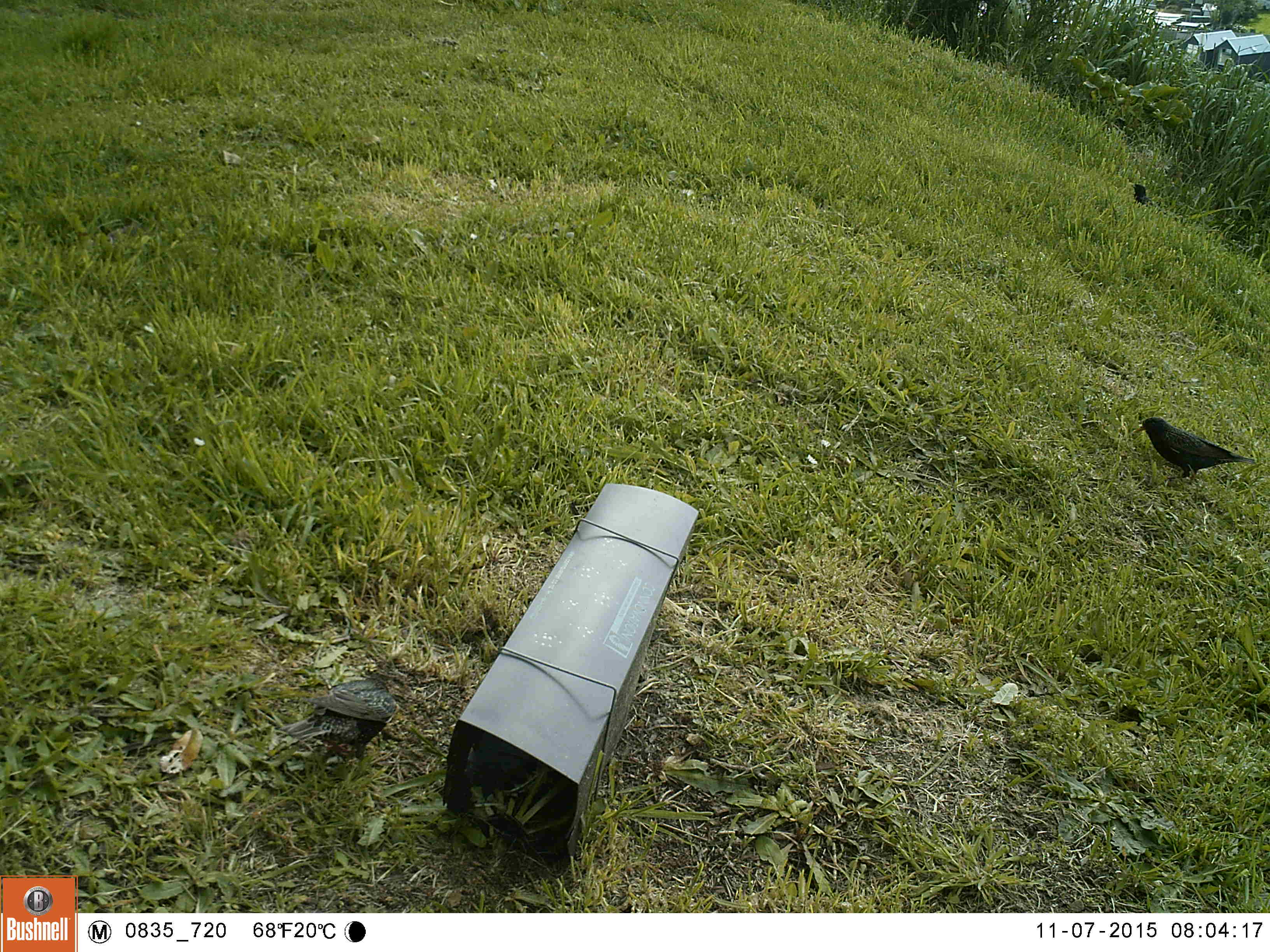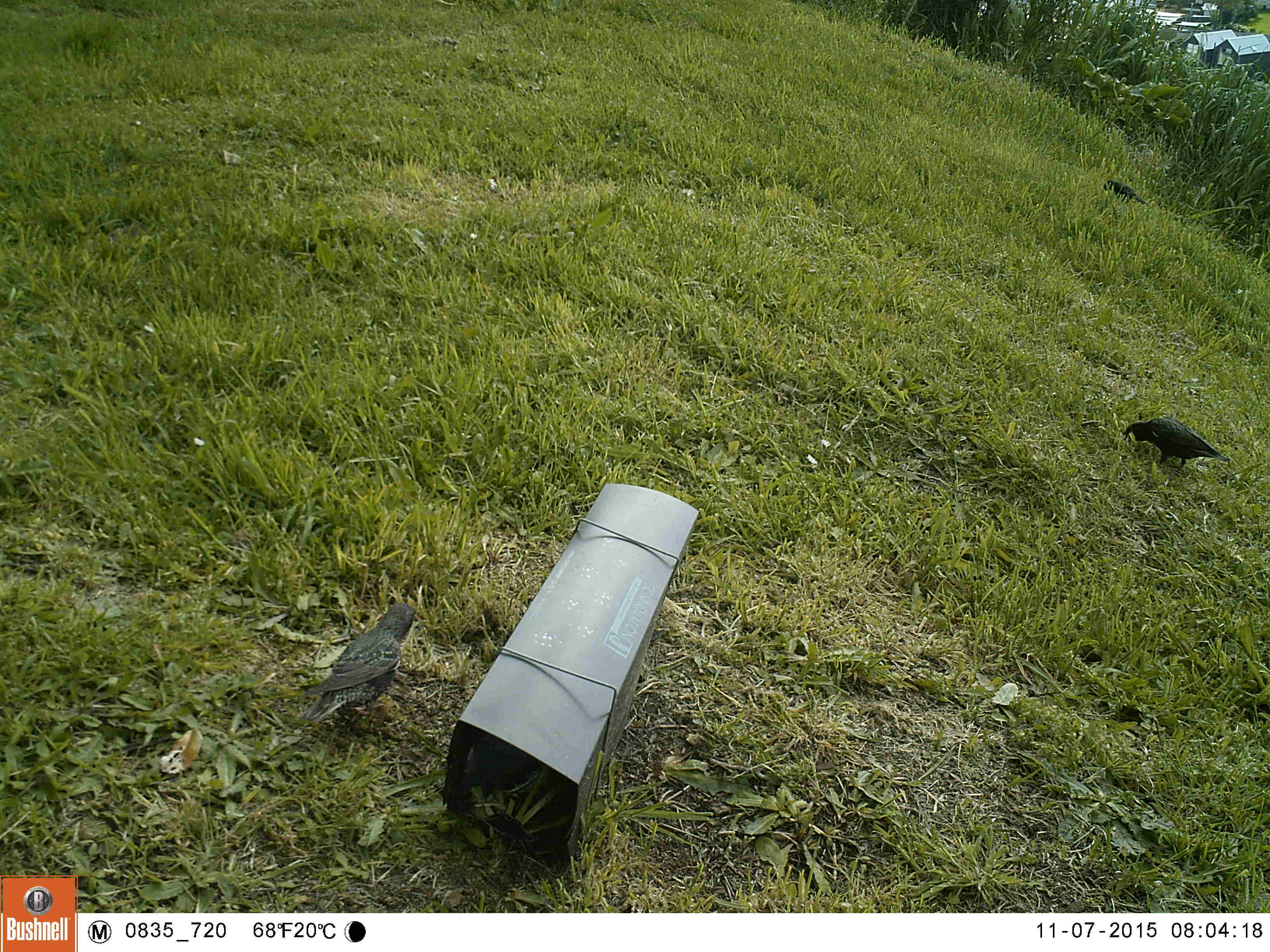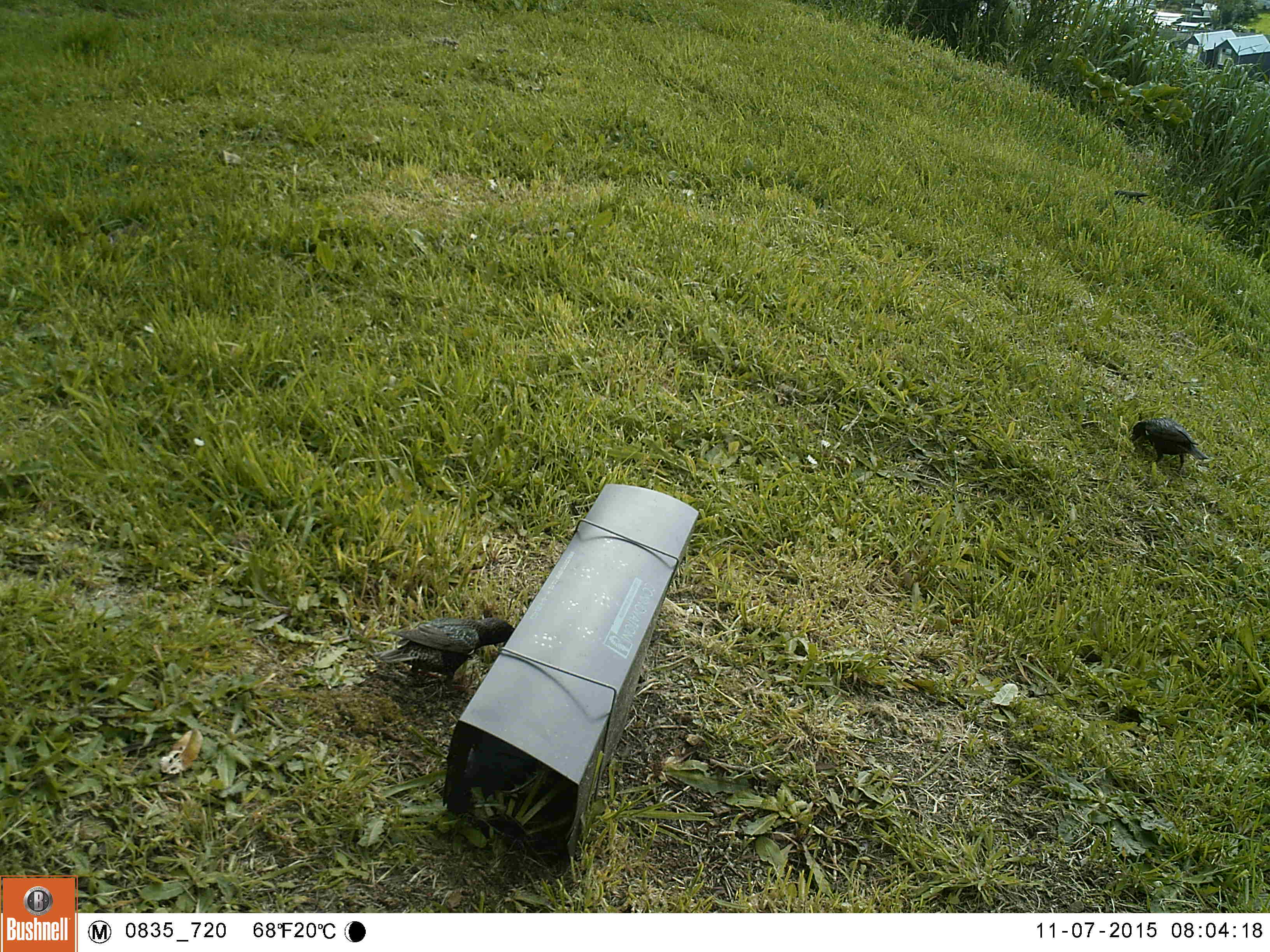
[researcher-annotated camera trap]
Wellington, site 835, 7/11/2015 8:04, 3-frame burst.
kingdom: Animalia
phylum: Chordata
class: Aves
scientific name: Aves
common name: bird